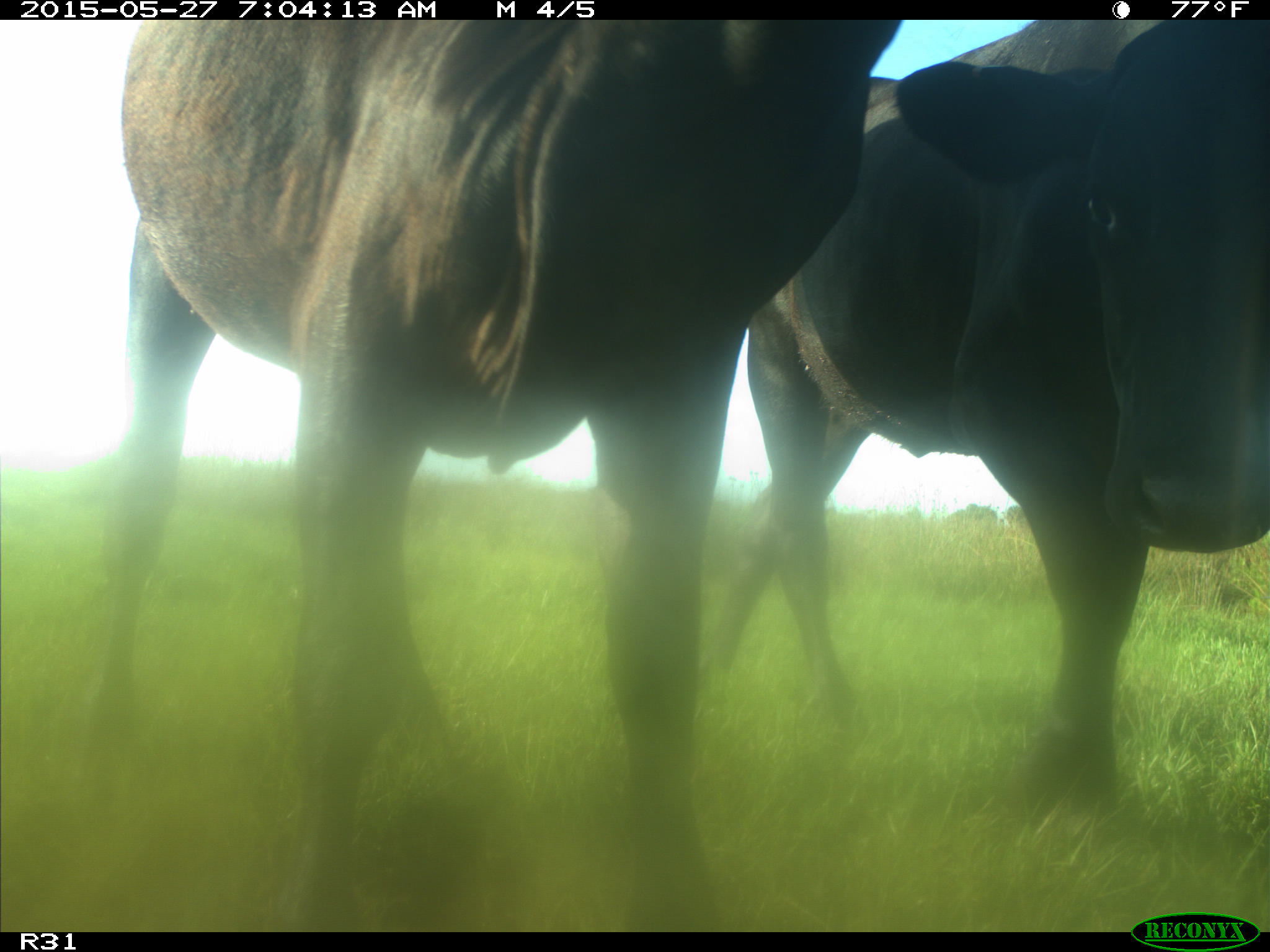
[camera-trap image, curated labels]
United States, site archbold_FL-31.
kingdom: Animalia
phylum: Chordata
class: Mammalia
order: Artiodactyla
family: Bovidae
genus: Bos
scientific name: Bos taurus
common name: domestic cow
Bos taurus (domestic cow).